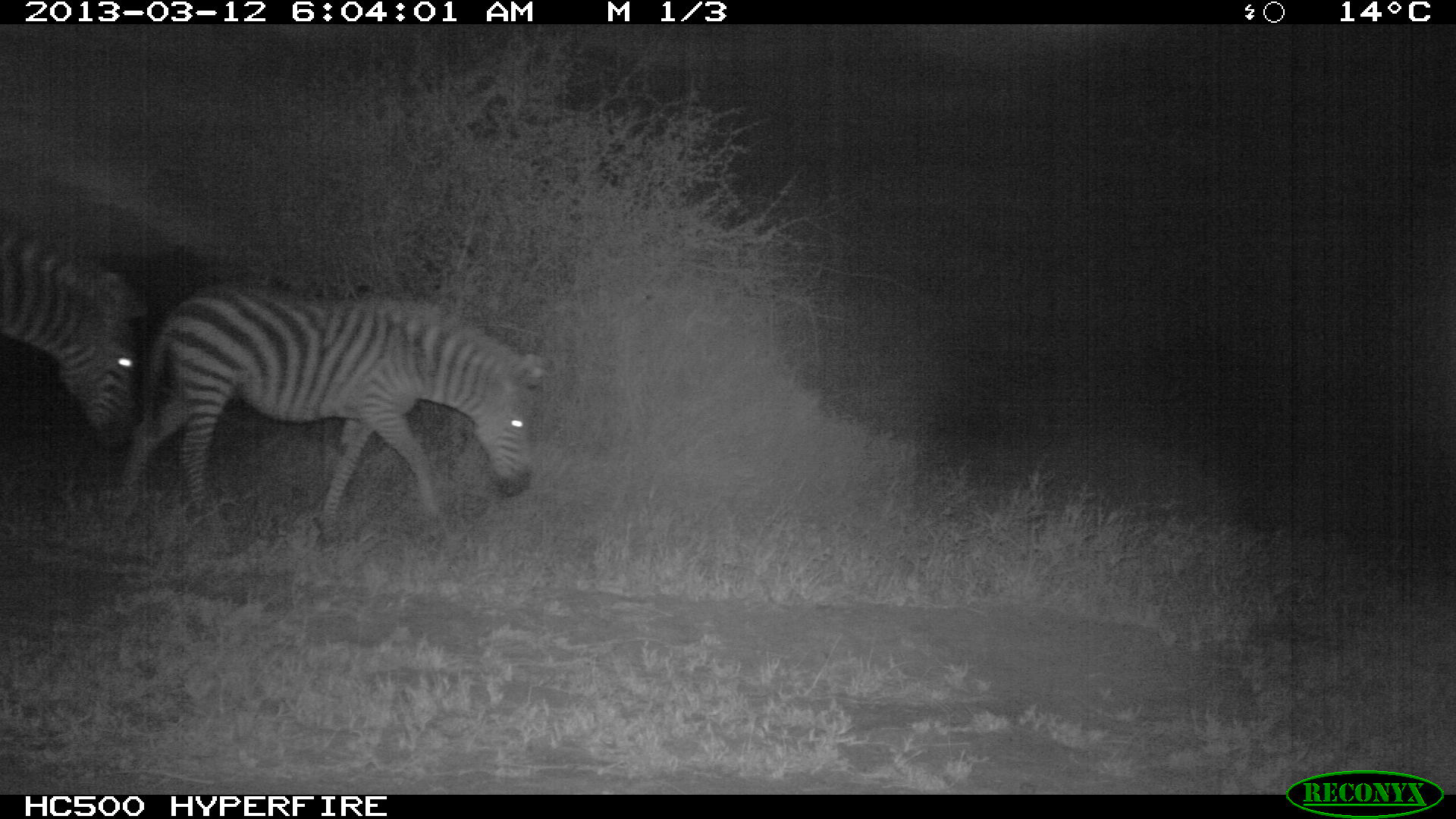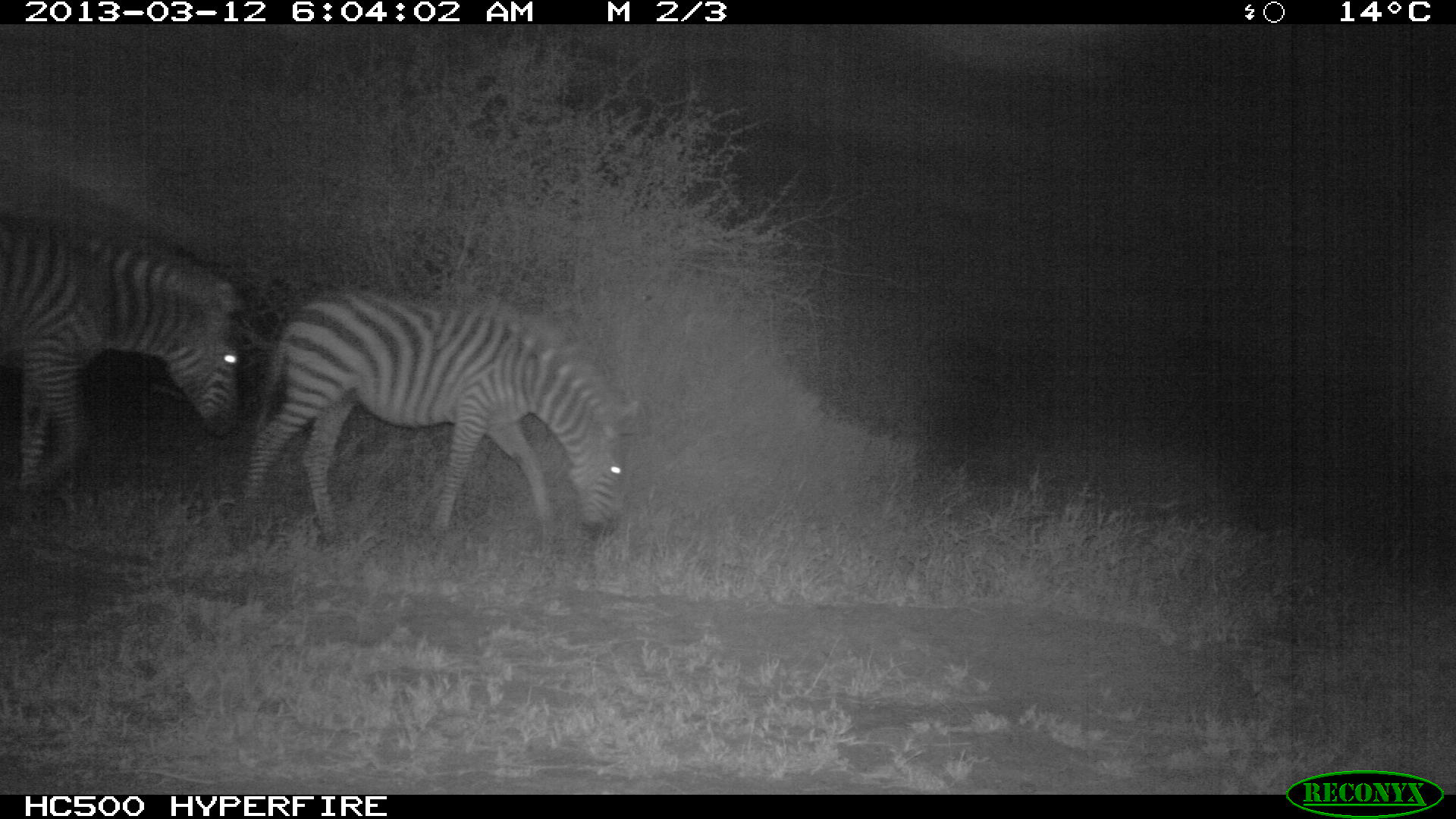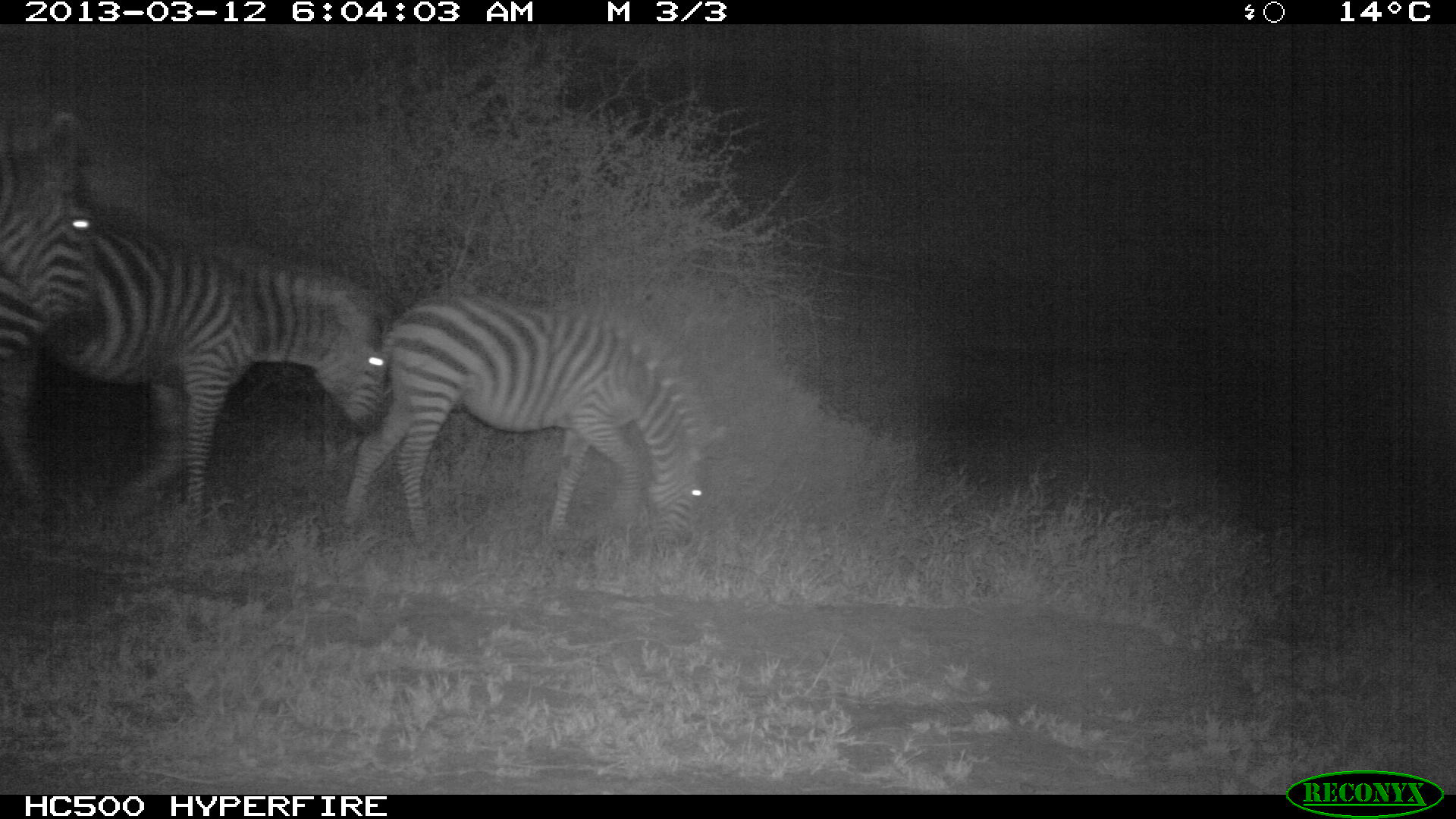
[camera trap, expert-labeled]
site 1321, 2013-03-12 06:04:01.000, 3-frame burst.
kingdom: Animalia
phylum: Chordata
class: Mammalia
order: Perissodactyla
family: Equidae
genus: Equus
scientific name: Equus quagga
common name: plains zebra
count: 2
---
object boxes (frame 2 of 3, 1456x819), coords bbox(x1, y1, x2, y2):
equus quagga: bbox(236, 287, 641, 564); bbox(0, 212, 245, 522)